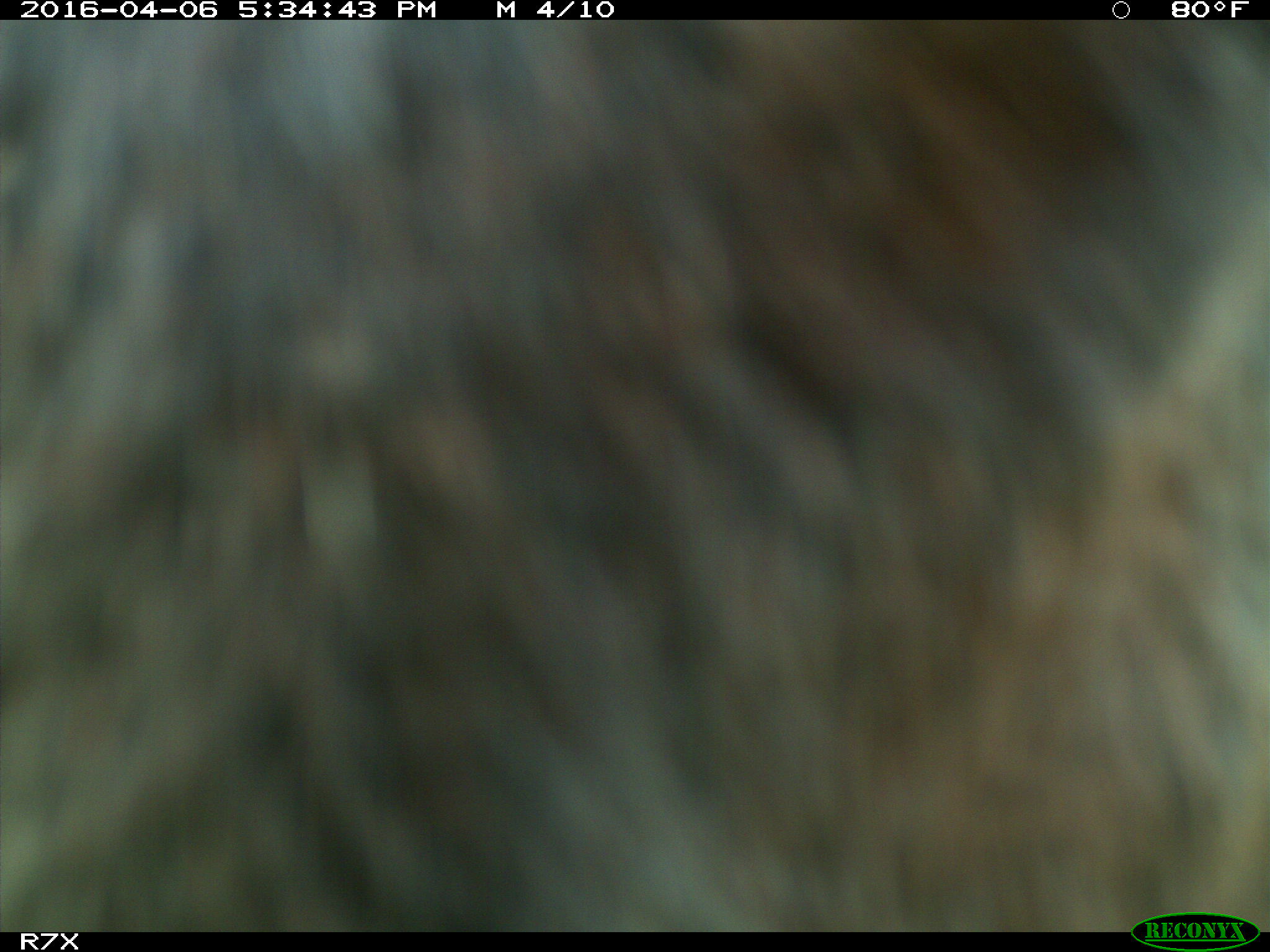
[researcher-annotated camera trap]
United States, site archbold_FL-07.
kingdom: Animalia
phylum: Chordata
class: Mammalia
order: Artiodactyla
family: Bovidae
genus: Bos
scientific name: Bos taurus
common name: domestic cow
Bos taurus (domestic cow).